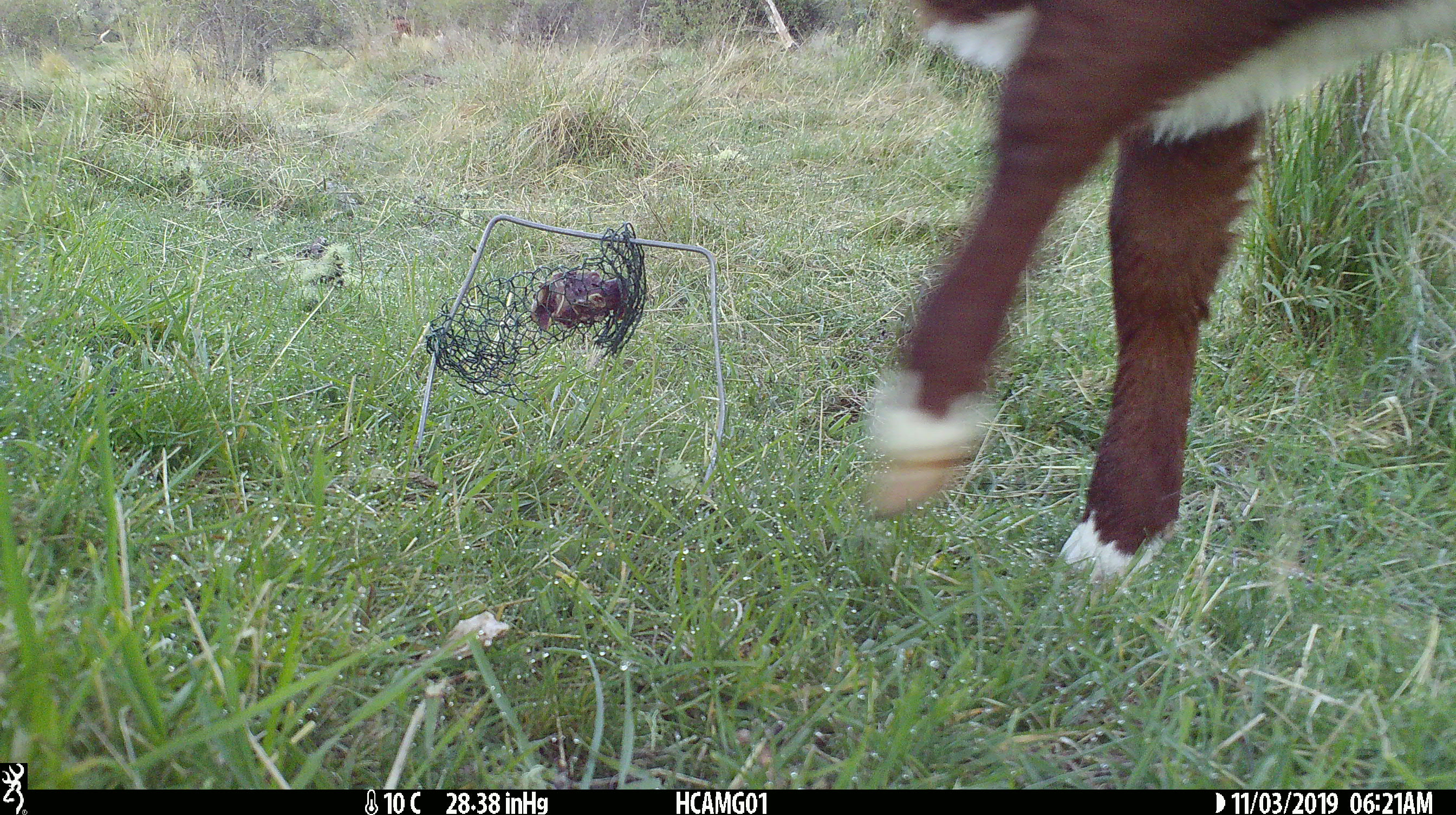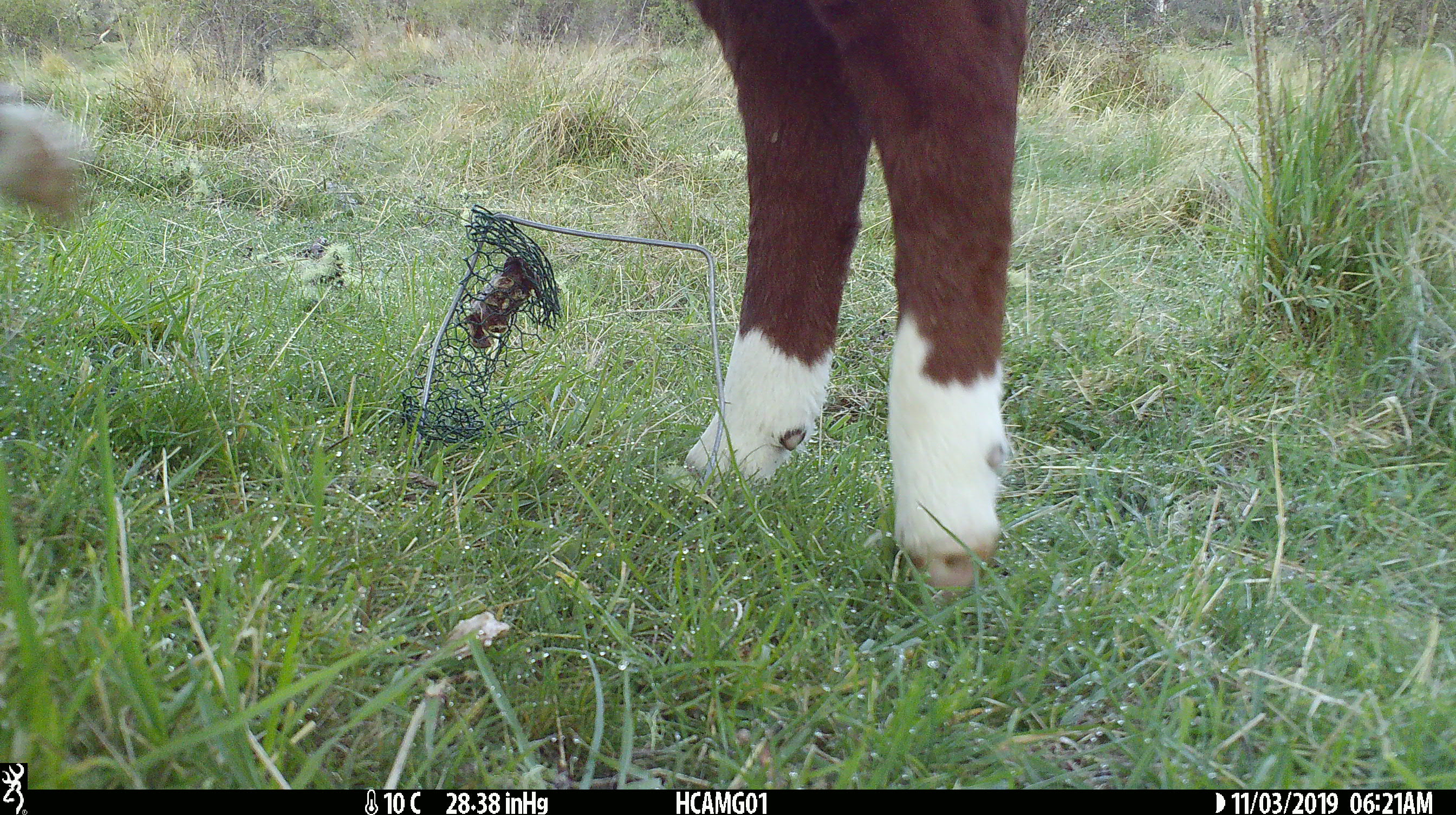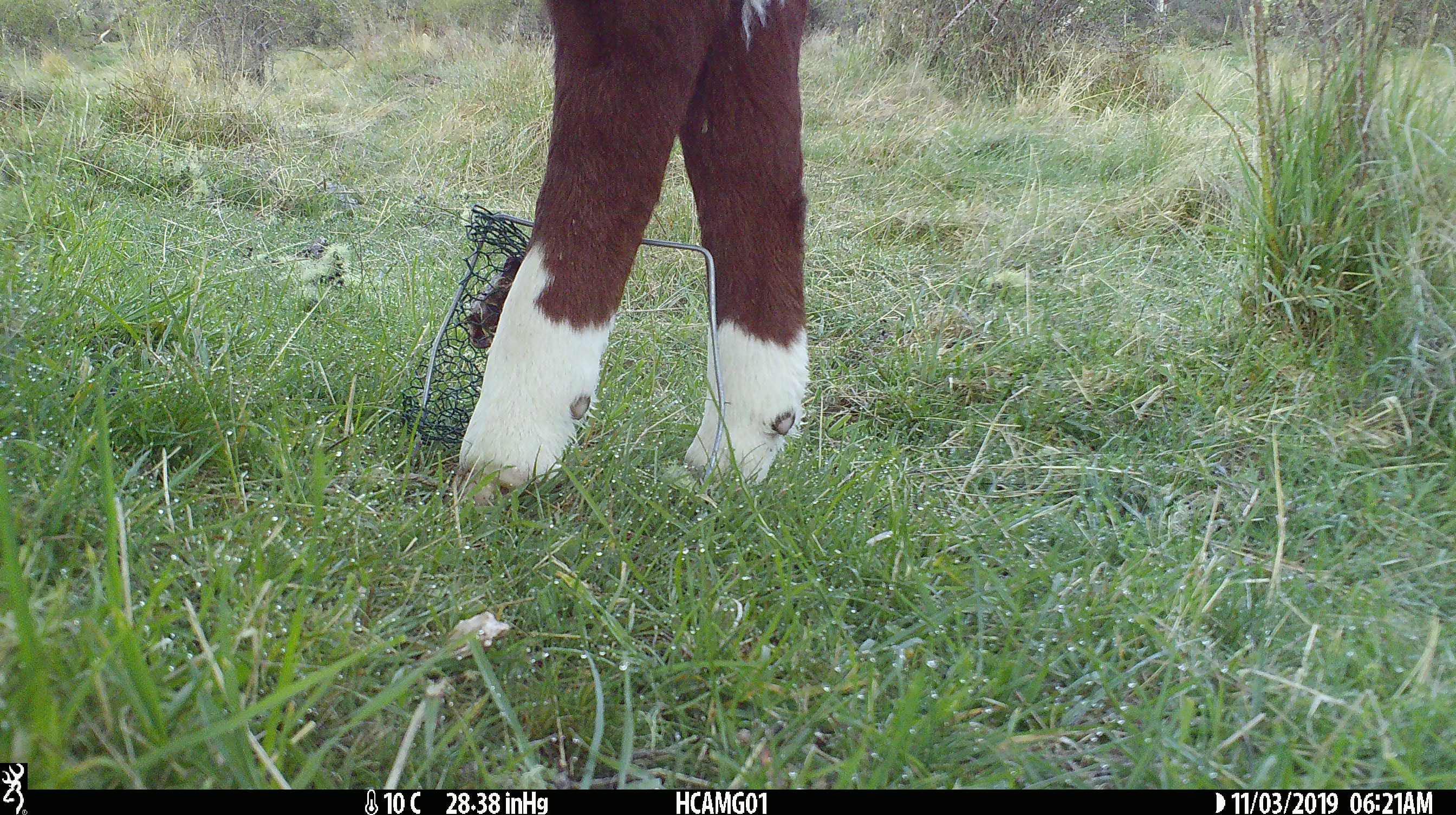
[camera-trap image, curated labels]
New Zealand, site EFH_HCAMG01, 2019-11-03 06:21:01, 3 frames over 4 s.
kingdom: Animalia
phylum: Chordata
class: Mammalia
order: Artiodactyla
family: Bovidae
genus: Bos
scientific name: Bos taurus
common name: domestic cow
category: cow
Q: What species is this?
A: Cow (domestic cow) (Bos taurus).